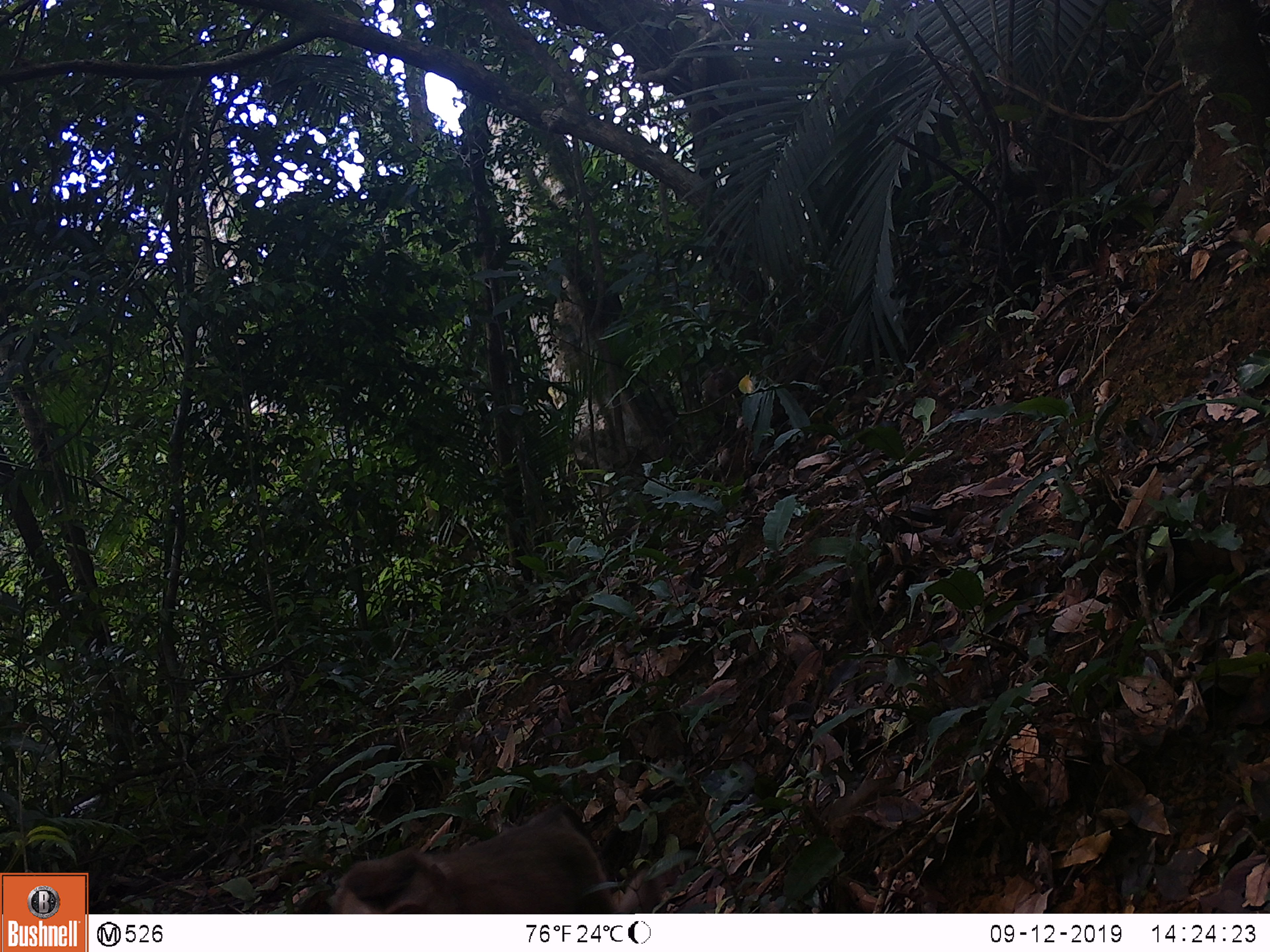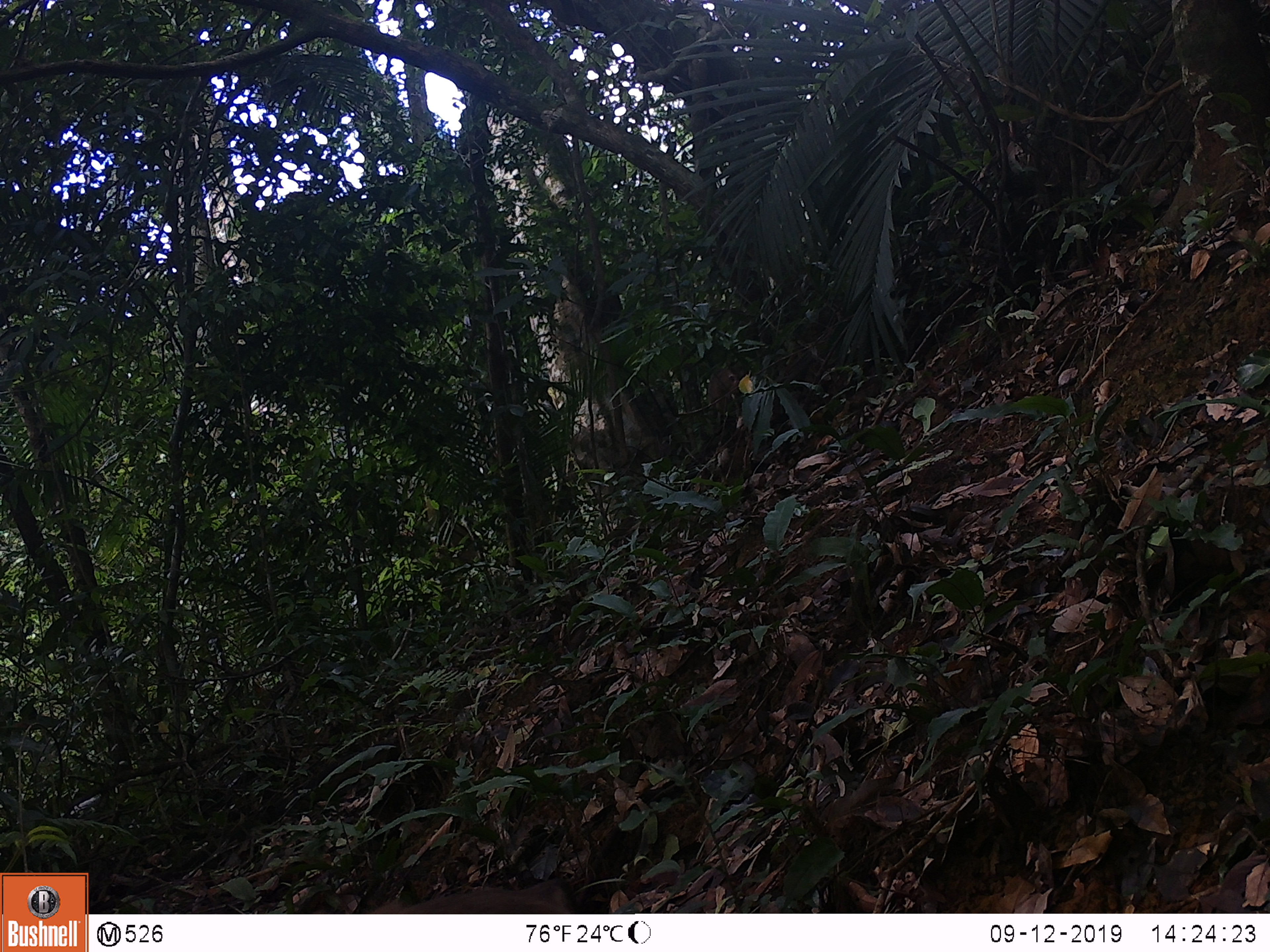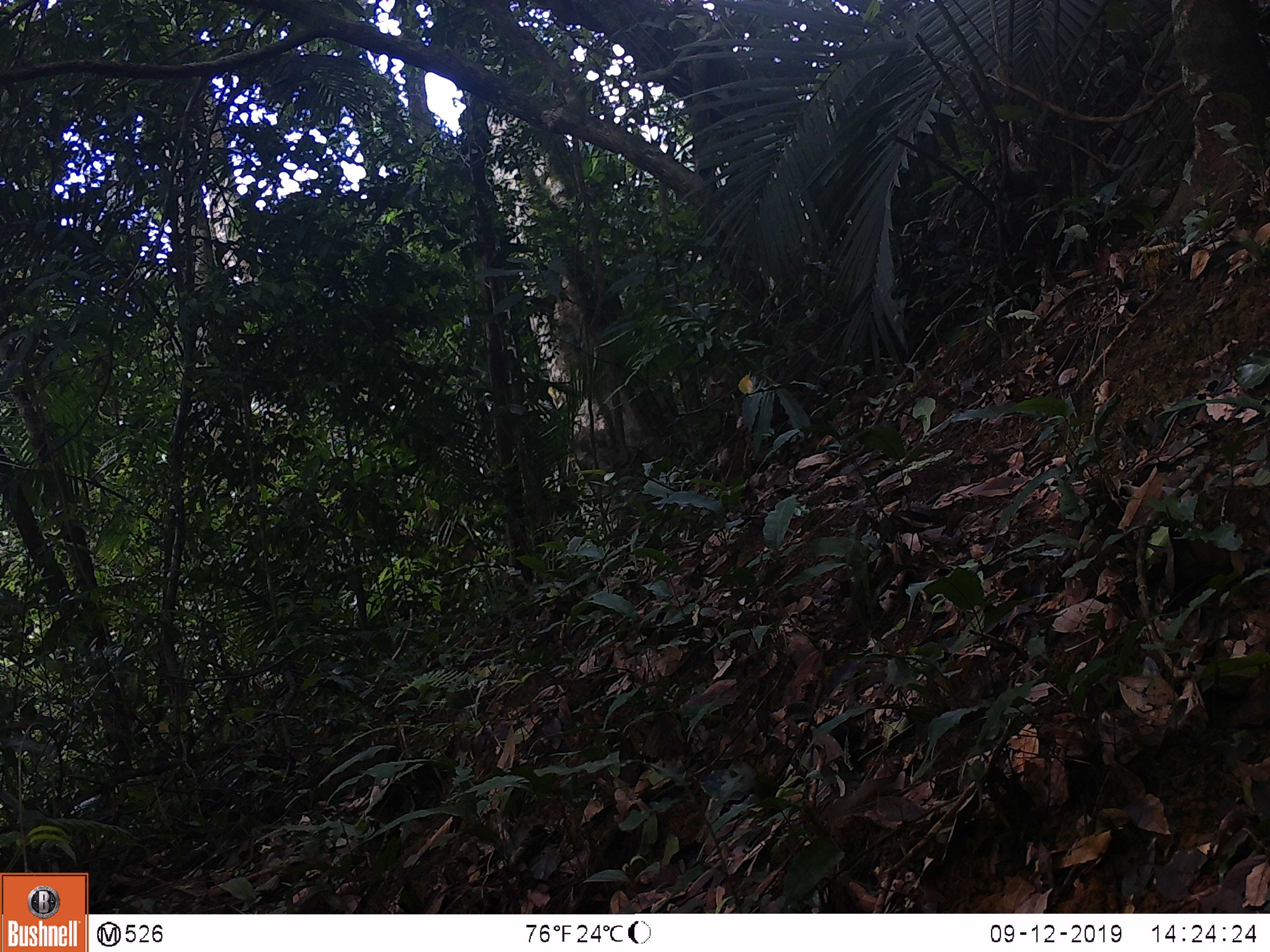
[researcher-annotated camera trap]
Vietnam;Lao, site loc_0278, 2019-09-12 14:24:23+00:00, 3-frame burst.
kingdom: Animalia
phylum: Chordata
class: Mammalia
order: Primates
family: Cercopithecidae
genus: Macaca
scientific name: Macaca nemestrina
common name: pig-tailed macaque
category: pig tailed macaque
Pig tailed macaque (pig-tailed macaque) (Macaca nemestrina). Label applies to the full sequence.